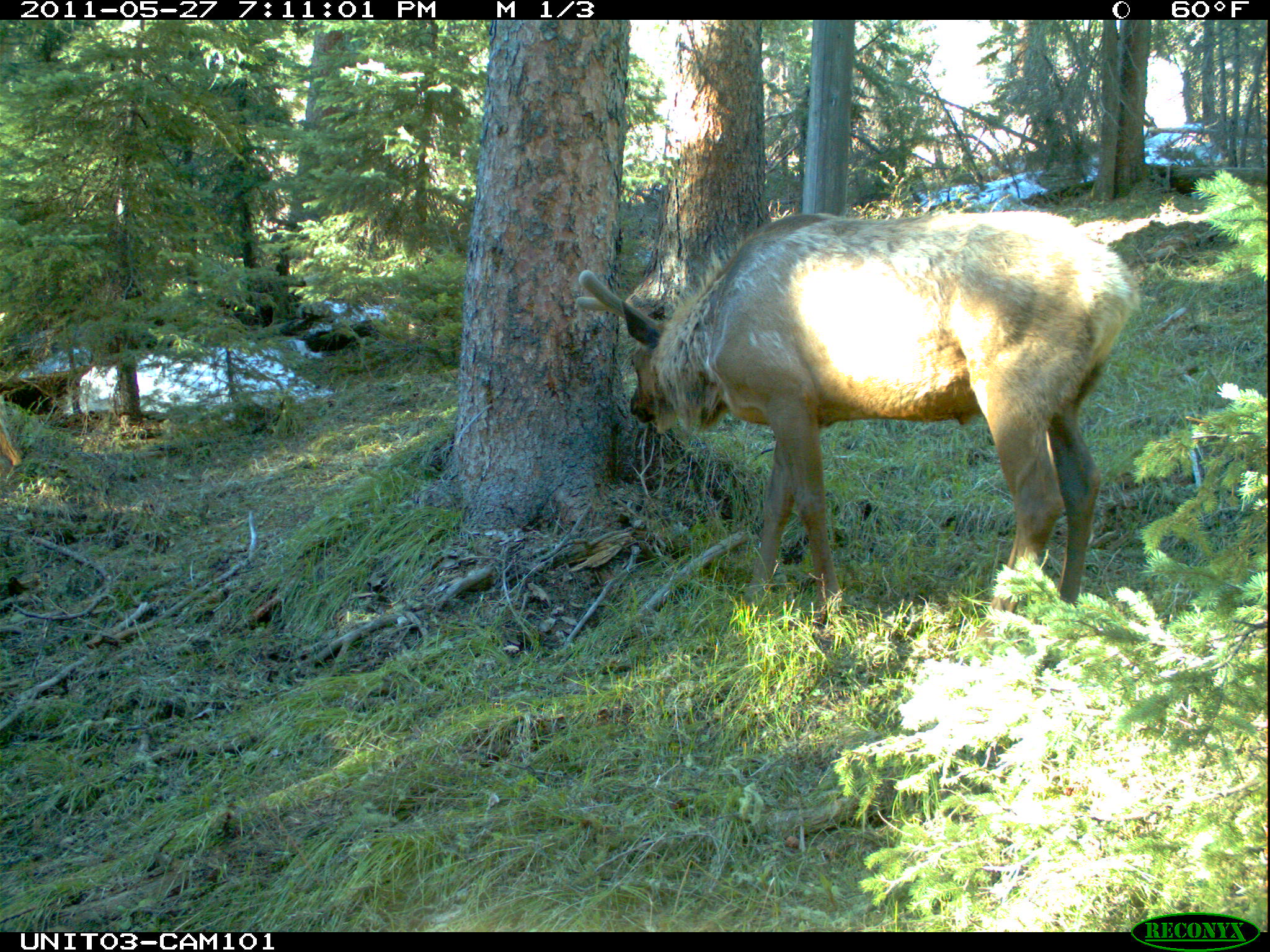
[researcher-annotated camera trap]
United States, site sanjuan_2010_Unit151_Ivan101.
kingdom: Animalia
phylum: Chordata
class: Mammalia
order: Artiodactyla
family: Cervidae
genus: Cervus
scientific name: Cervus elaphus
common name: red deer